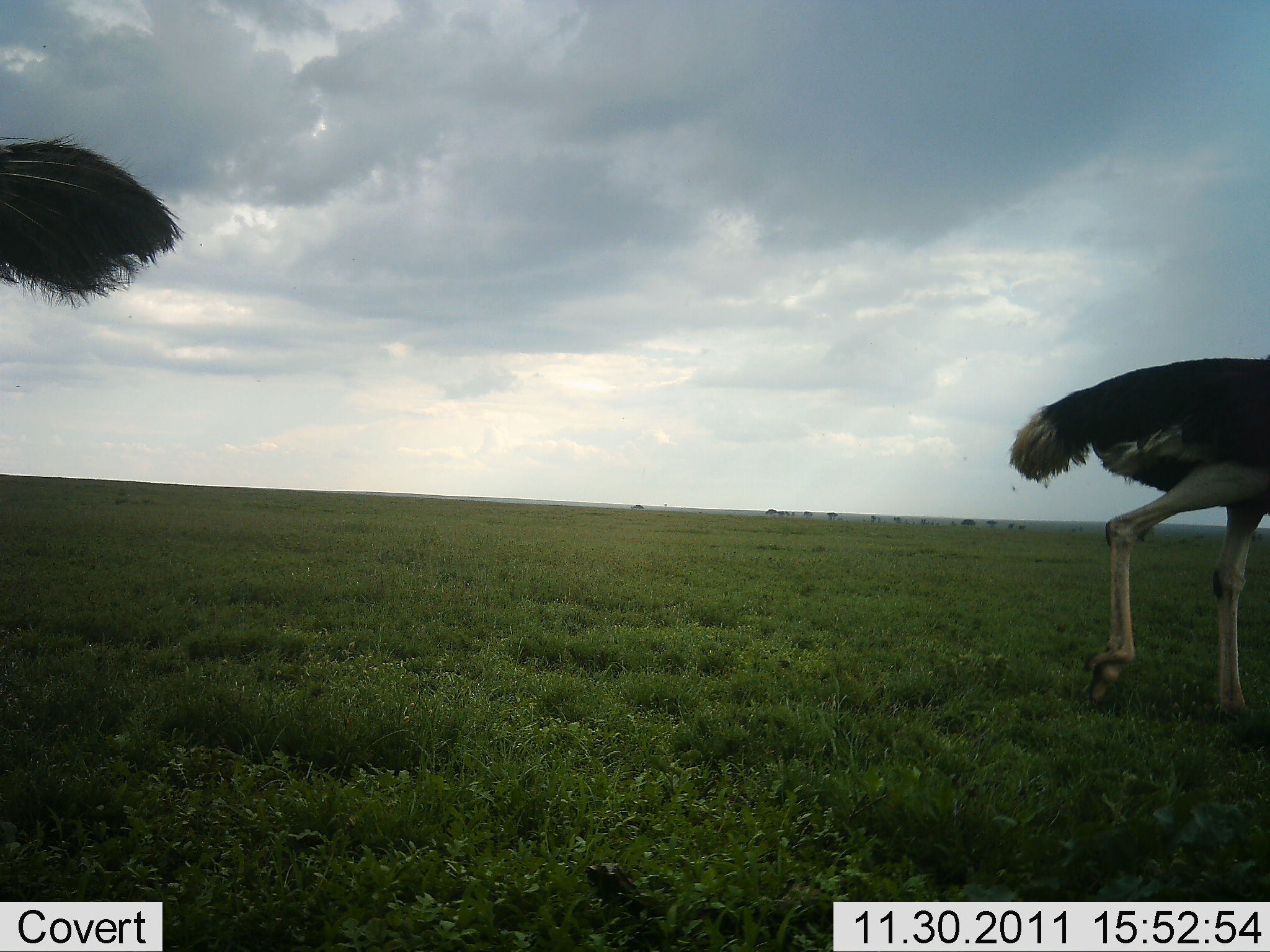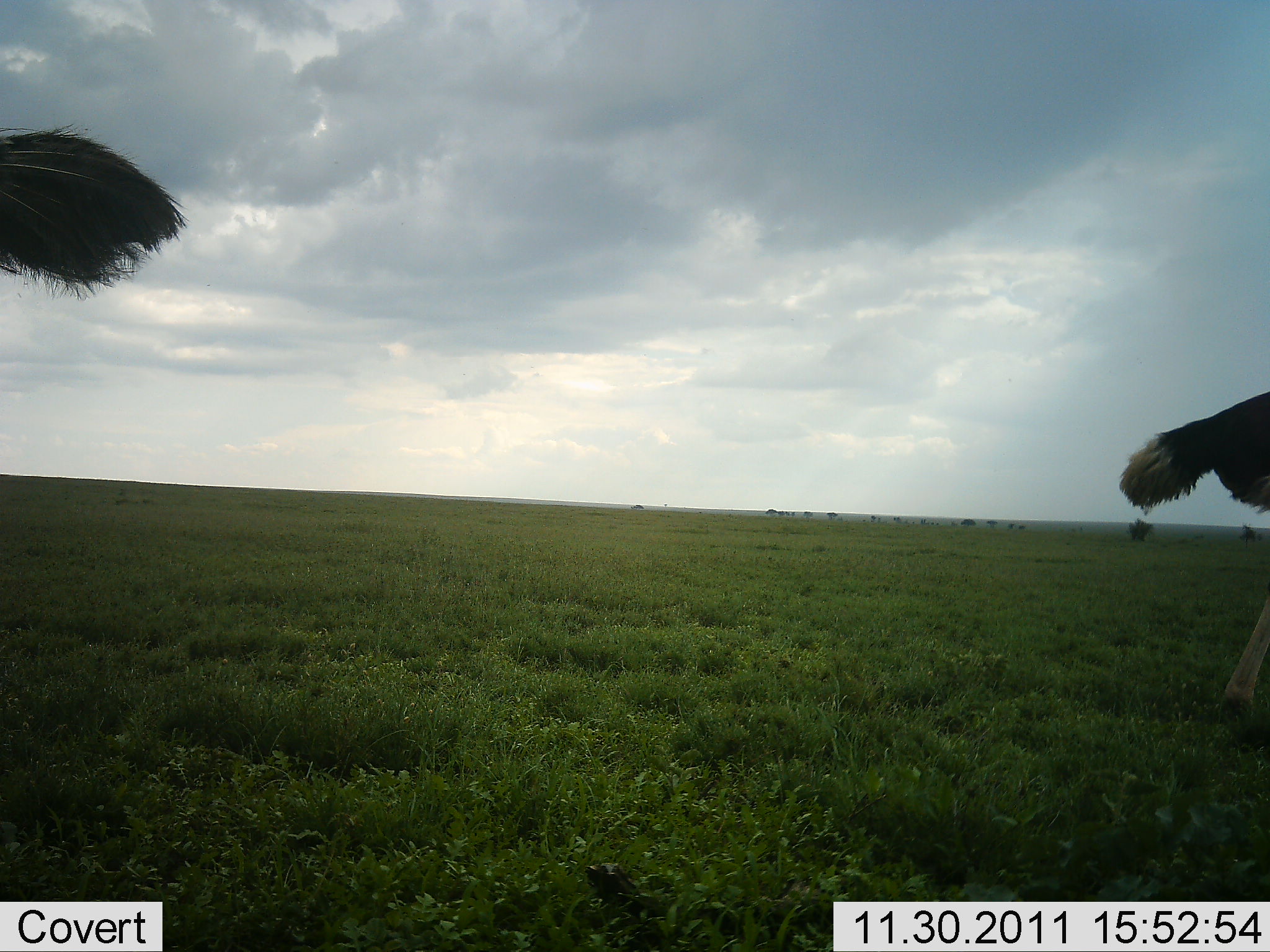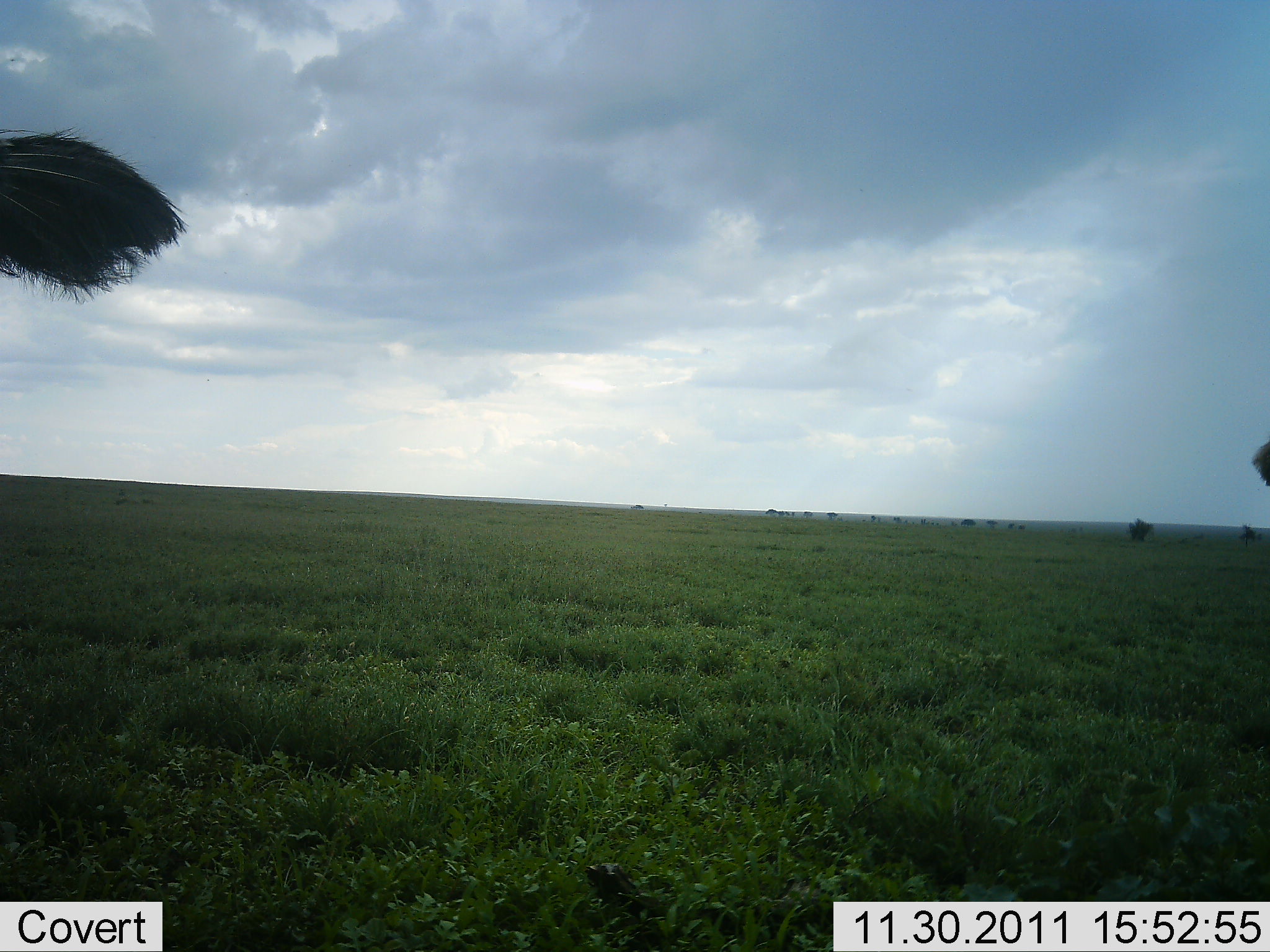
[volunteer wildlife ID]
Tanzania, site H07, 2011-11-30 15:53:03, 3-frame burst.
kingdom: Animalia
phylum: Chordata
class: Aves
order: Struthioniformes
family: Struthionidae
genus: Struthio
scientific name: Struthio camelus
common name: ostrich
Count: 2.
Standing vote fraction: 33%.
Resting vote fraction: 0%.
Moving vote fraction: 100%.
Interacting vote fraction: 0%.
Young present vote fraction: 0%.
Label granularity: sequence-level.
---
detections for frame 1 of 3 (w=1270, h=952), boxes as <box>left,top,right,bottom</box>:
animal: <box>1005,352,1270,743</box>; <box>0,126,187,317</box>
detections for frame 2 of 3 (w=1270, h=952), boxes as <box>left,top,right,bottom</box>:
animal: <box>1116,376,1270,732</box>; <box>0,117,190,327</box>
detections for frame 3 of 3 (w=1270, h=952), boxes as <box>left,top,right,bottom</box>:
animal: <box>0,124,193,309</box>; <box>1246,437,1270,494</box>